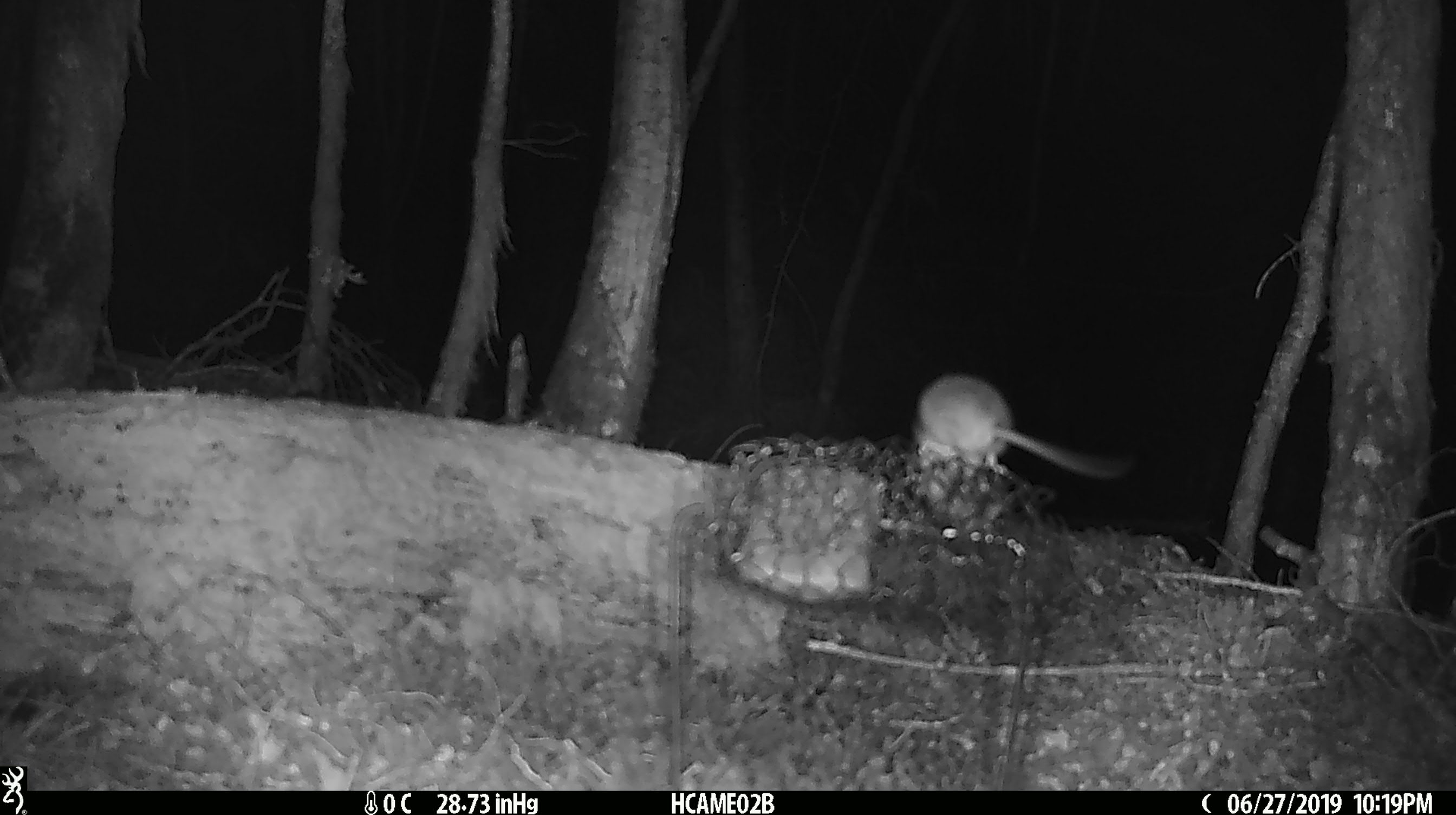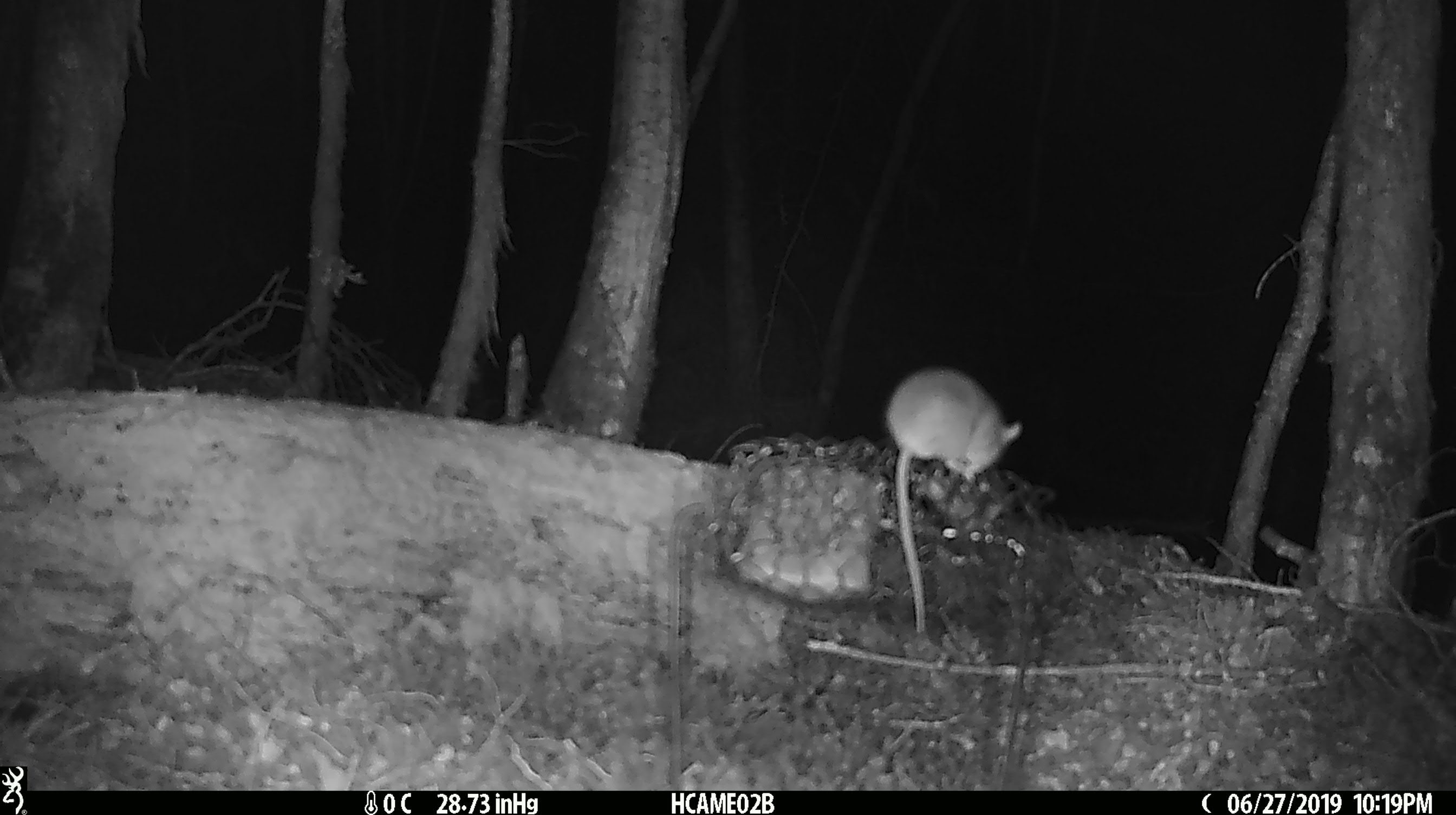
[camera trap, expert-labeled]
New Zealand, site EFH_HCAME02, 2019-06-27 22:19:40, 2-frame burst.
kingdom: Animalia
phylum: Chordata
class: Mammalia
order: Rodentia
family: Muridae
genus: Mus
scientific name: Mus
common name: mouse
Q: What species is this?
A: Mouse (Mus).